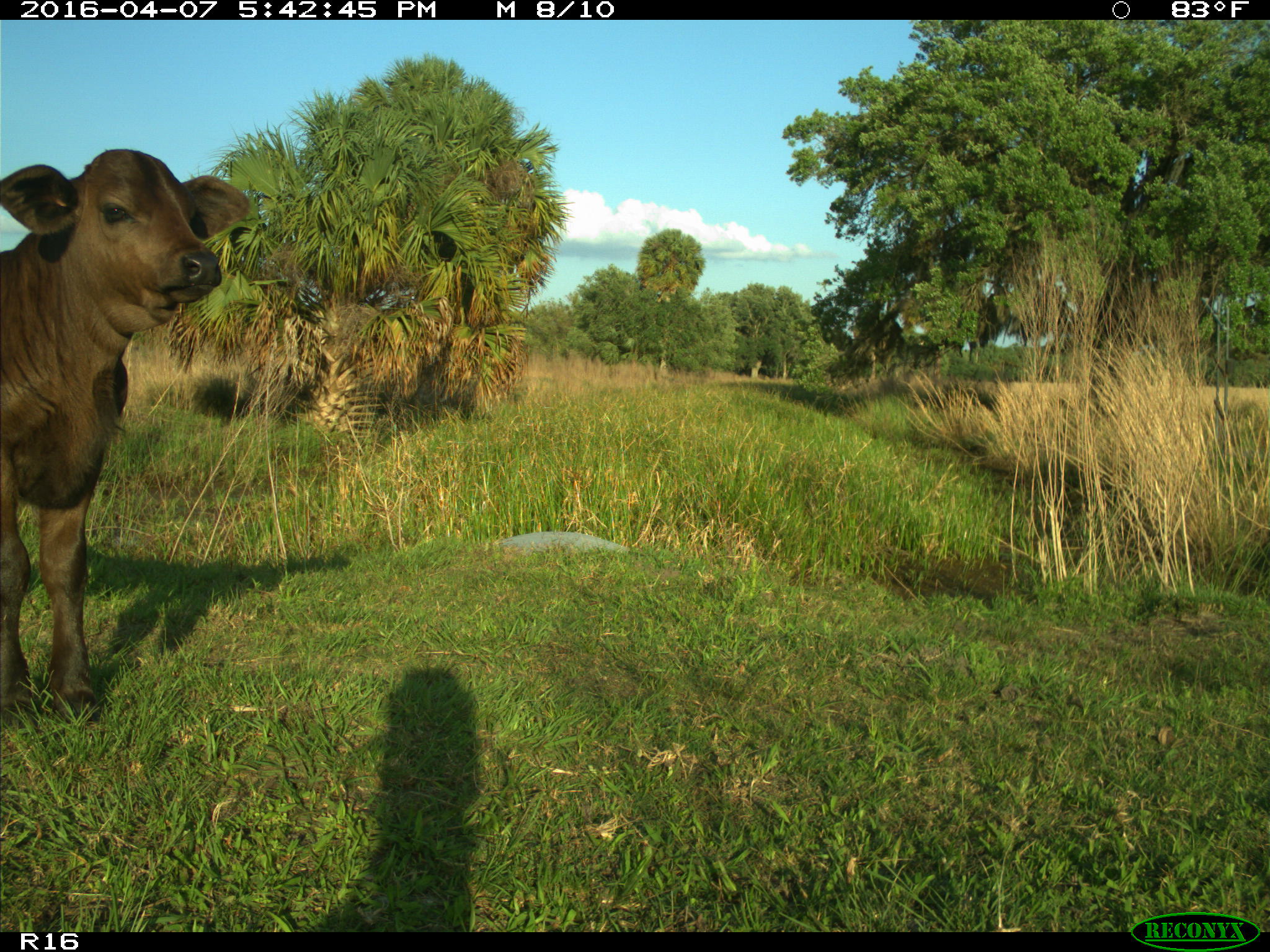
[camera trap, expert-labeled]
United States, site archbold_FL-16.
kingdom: Animalia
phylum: Chordata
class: Mammalia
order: Artiodactyla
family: Bovidae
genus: Bos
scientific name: Bos taurus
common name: domestic cow